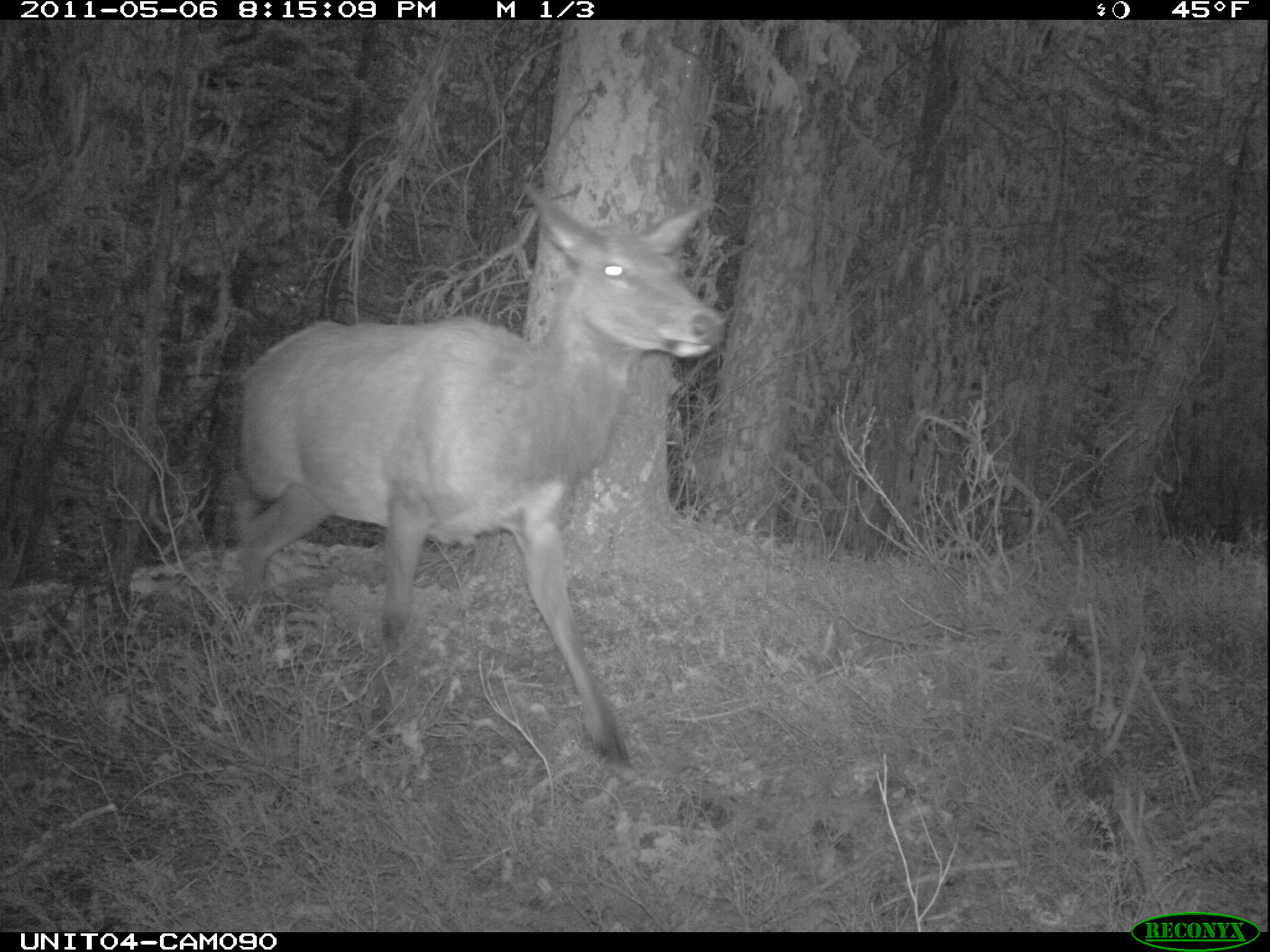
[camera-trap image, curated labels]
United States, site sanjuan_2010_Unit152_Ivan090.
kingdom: Animalia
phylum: Chordata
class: Mammalia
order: Artiodactyla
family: Cervidae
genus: Cervus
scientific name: Cervus elaphus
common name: red deer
Cervus elaphus (red deer).